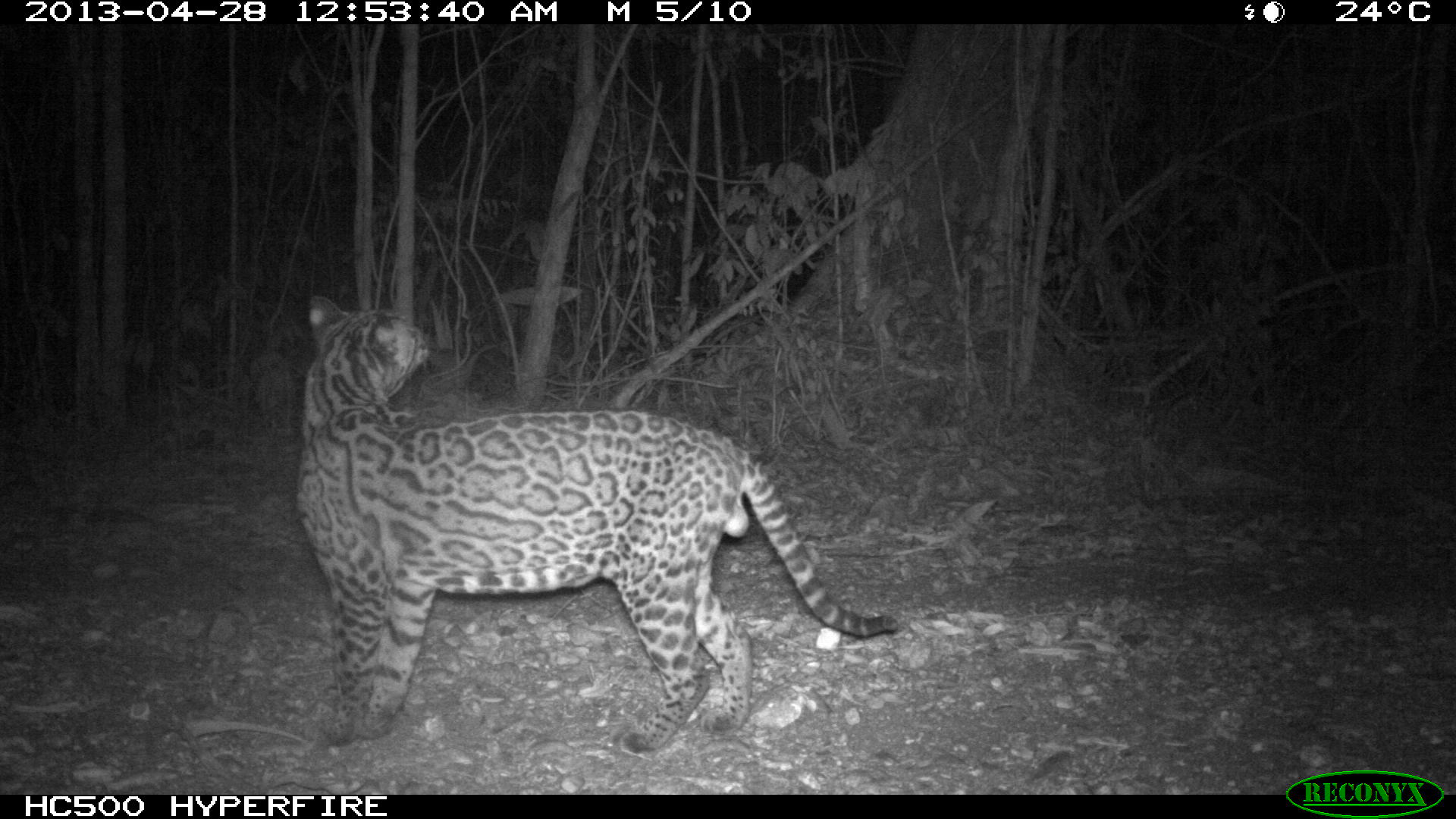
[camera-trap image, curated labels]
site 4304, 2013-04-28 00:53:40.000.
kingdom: Animalia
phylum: Chordata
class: Mammalia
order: Carnivora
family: Felidae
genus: Leopardus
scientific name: Leopardus pardalis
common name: ocelot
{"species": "Leopardus pardalis (ocelot)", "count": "1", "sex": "male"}